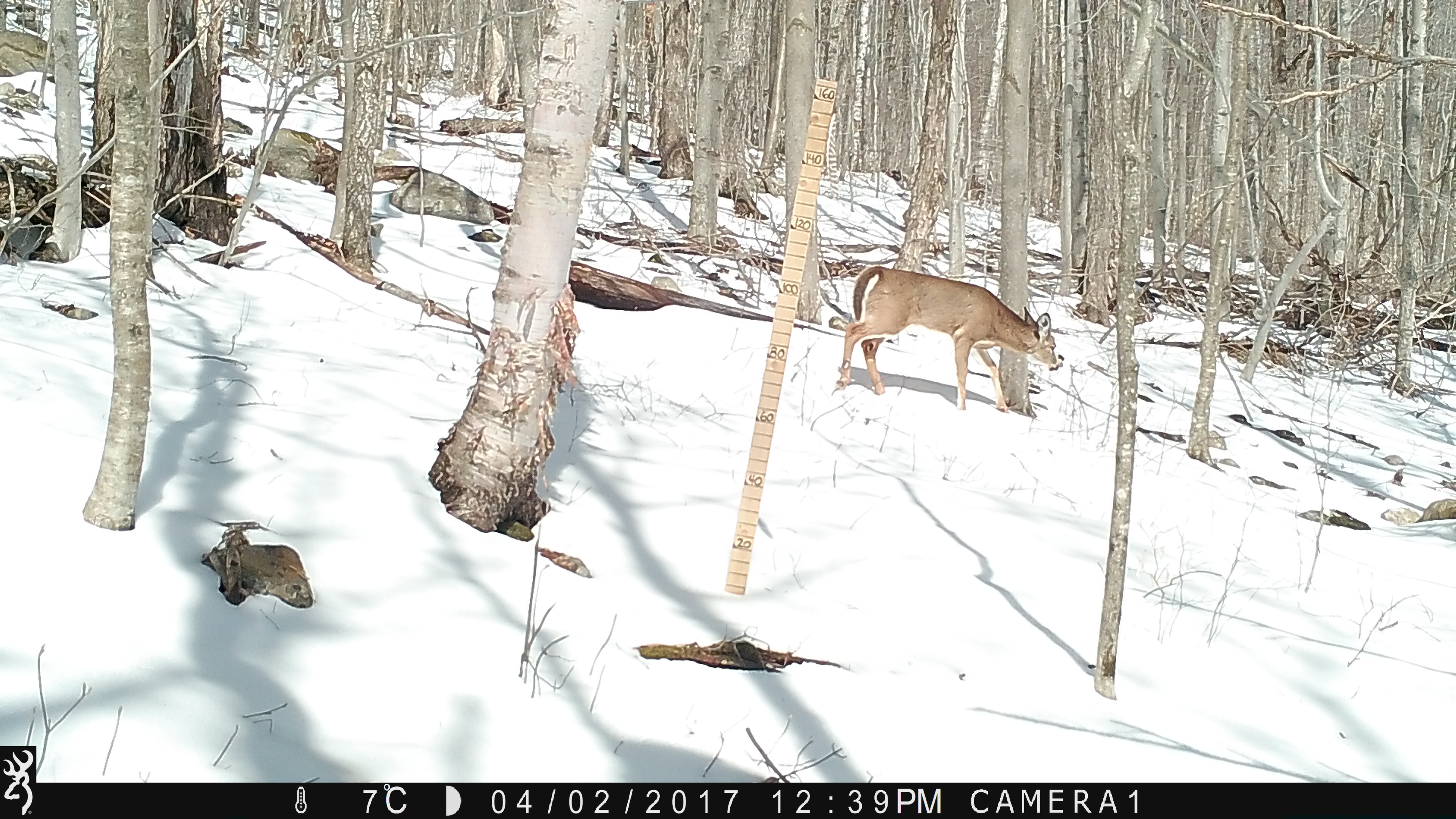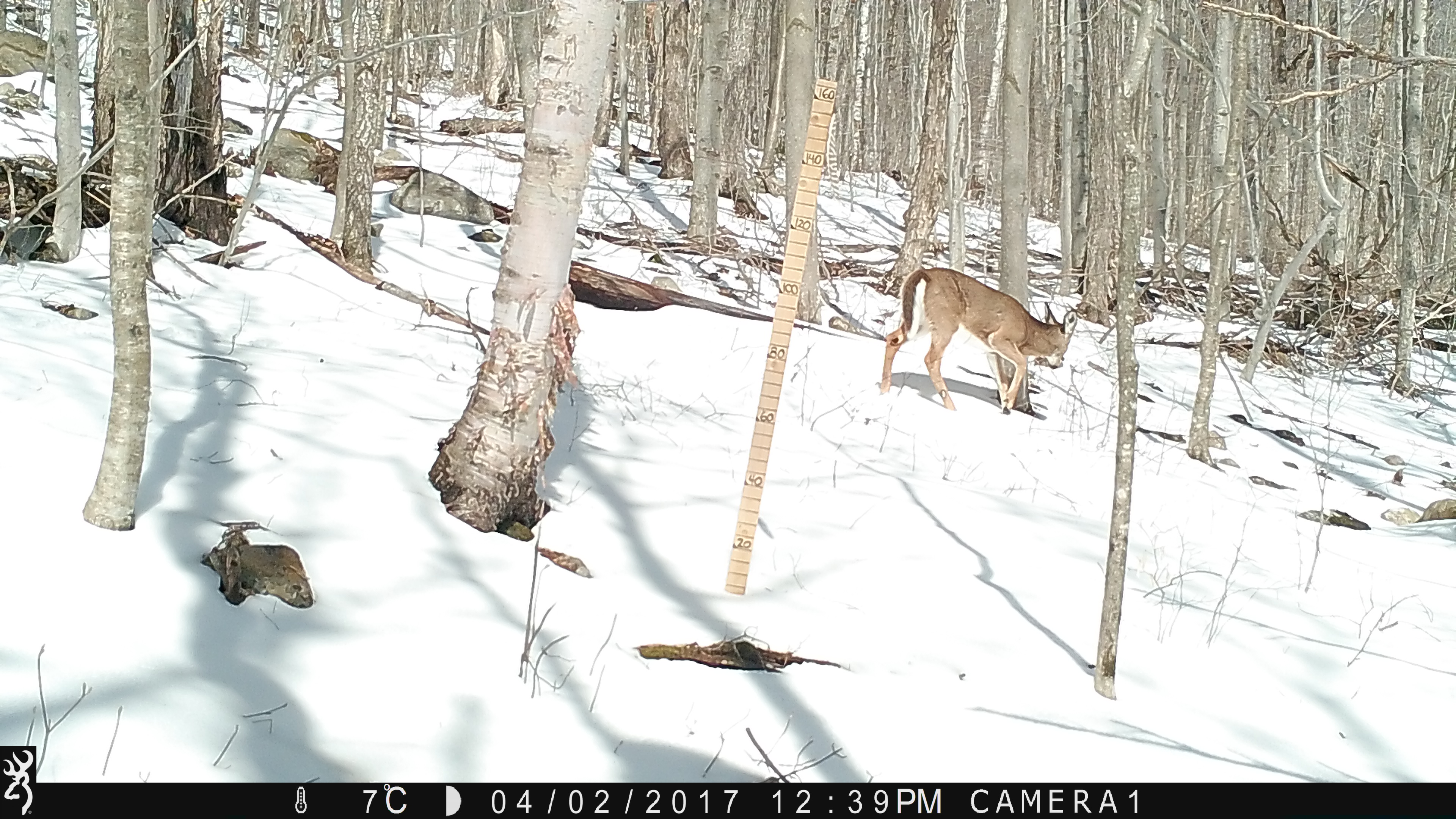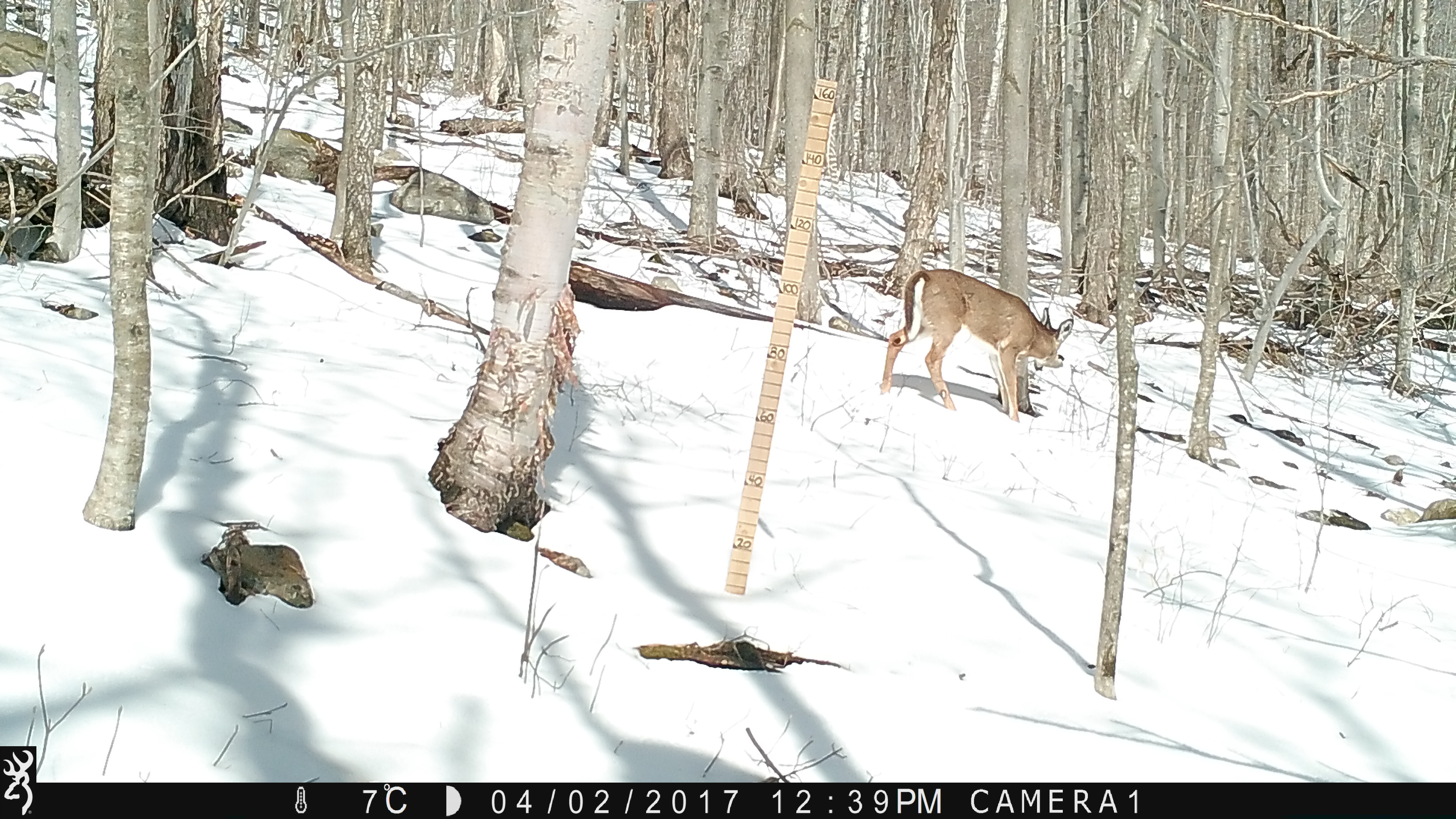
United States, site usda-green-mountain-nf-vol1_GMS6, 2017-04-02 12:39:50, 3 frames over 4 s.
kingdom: Animalia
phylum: Chordata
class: Mammalia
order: Artiodactyla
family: Cervidae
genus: Odocoileus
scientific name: Odocoileus virginianus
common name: white-tailed deer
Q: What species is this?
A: White-tailed deer (Odocoileus virginianus).